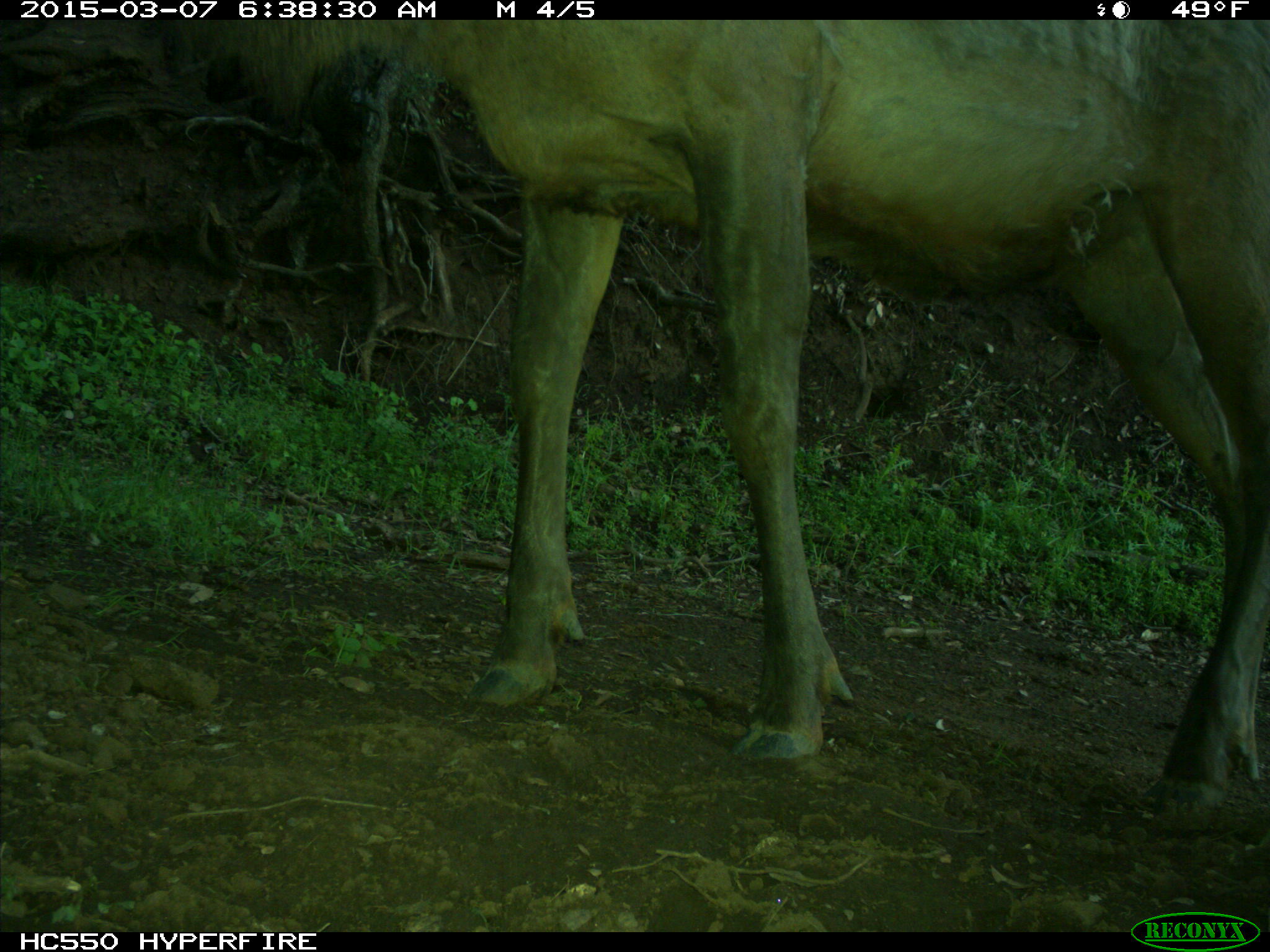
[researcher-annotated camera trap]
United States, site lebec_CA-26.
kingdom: Animalia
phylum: Chordata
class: Mammalia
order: Artiodactyla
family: Cervidae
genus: Cervus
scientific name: Cervus canadensis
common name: elk